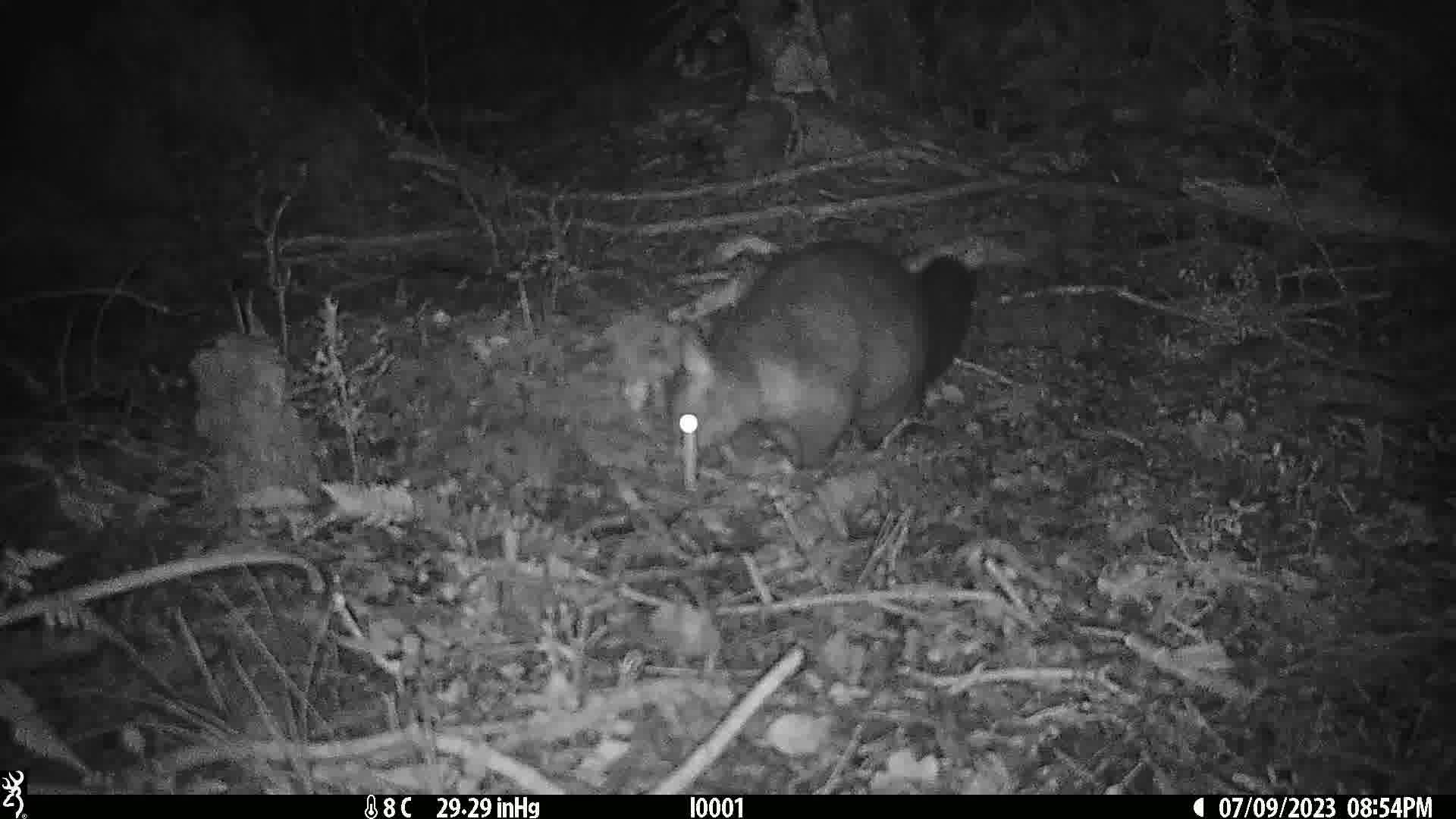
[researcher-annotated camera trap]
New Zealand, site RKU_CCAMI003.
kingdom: Animalia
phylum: Chordata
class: Mammalia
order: Diprotodontia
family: Phalangeridae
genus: Trichosurus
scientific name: Trichosurus vulpecula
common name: common brushtail possum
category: possum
Possum (common brushtail possum) (Trichosurus vulpecula).